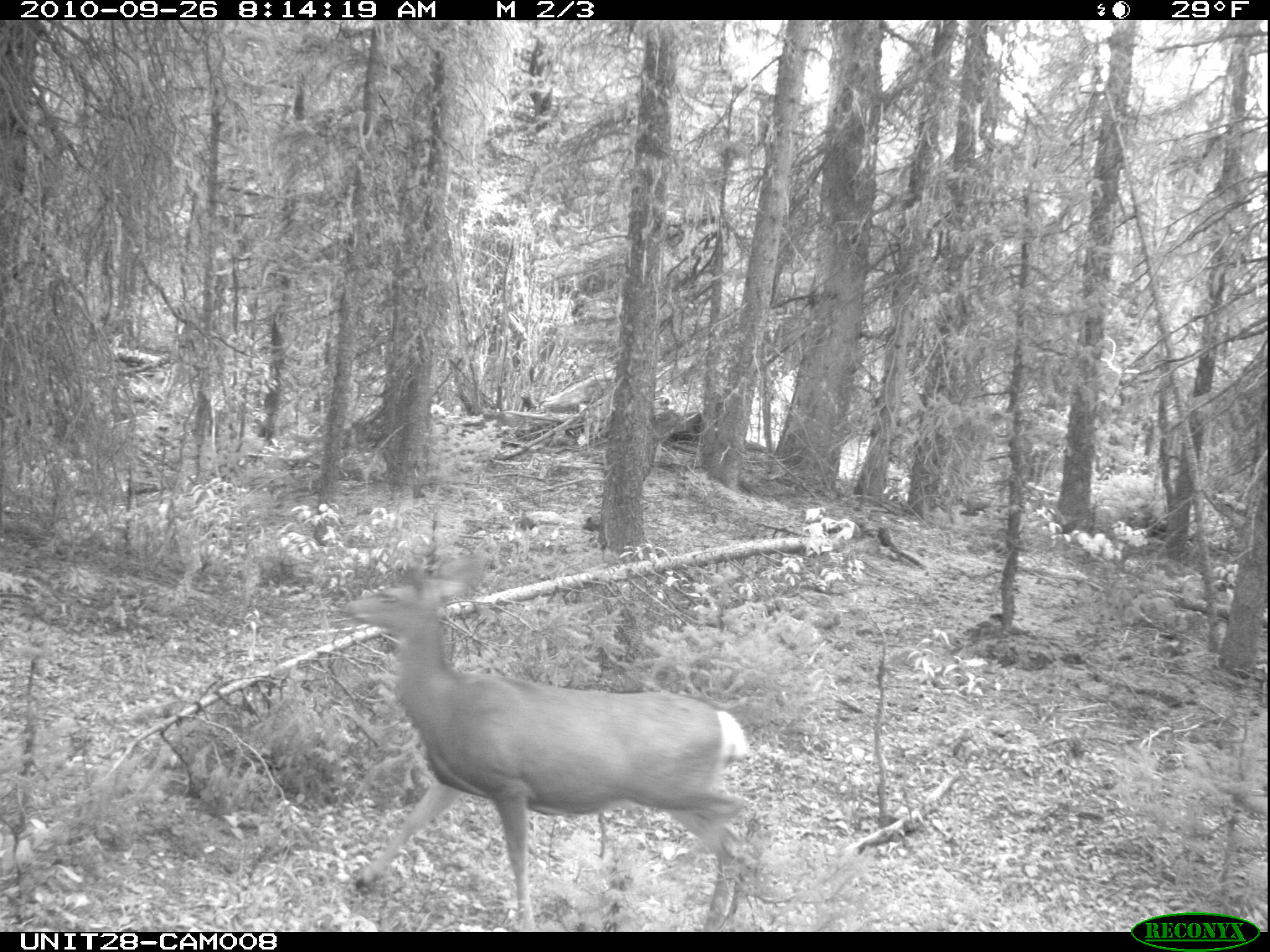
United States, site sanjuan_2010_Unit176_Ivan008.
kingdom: Animalia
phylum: Chordata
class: Mammalia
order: Artiodactyla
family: Cervidae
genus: Odocoileus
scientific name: Odocoileus hemionus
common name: mule deer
Odocoileus hemionus (mule deer).